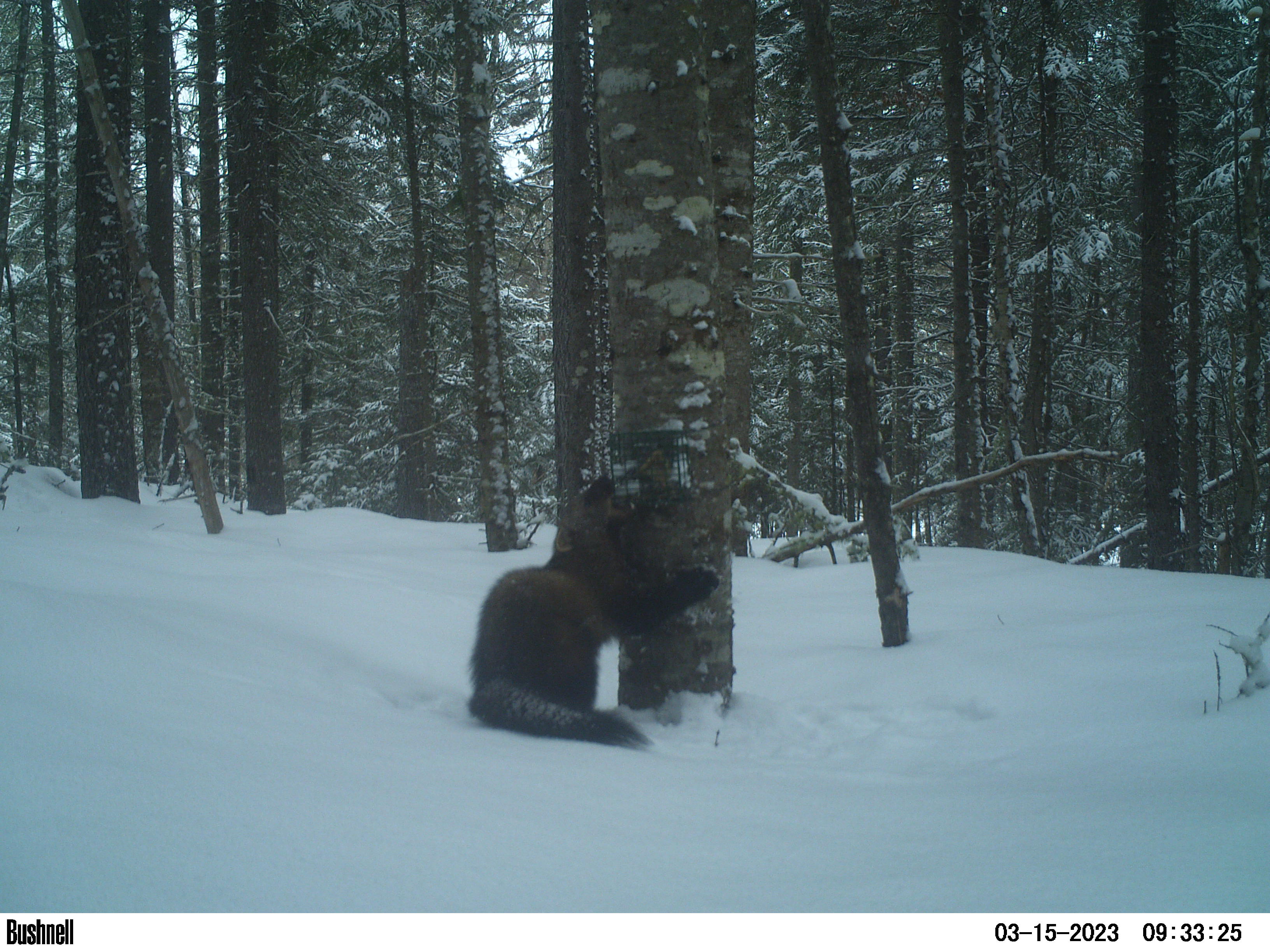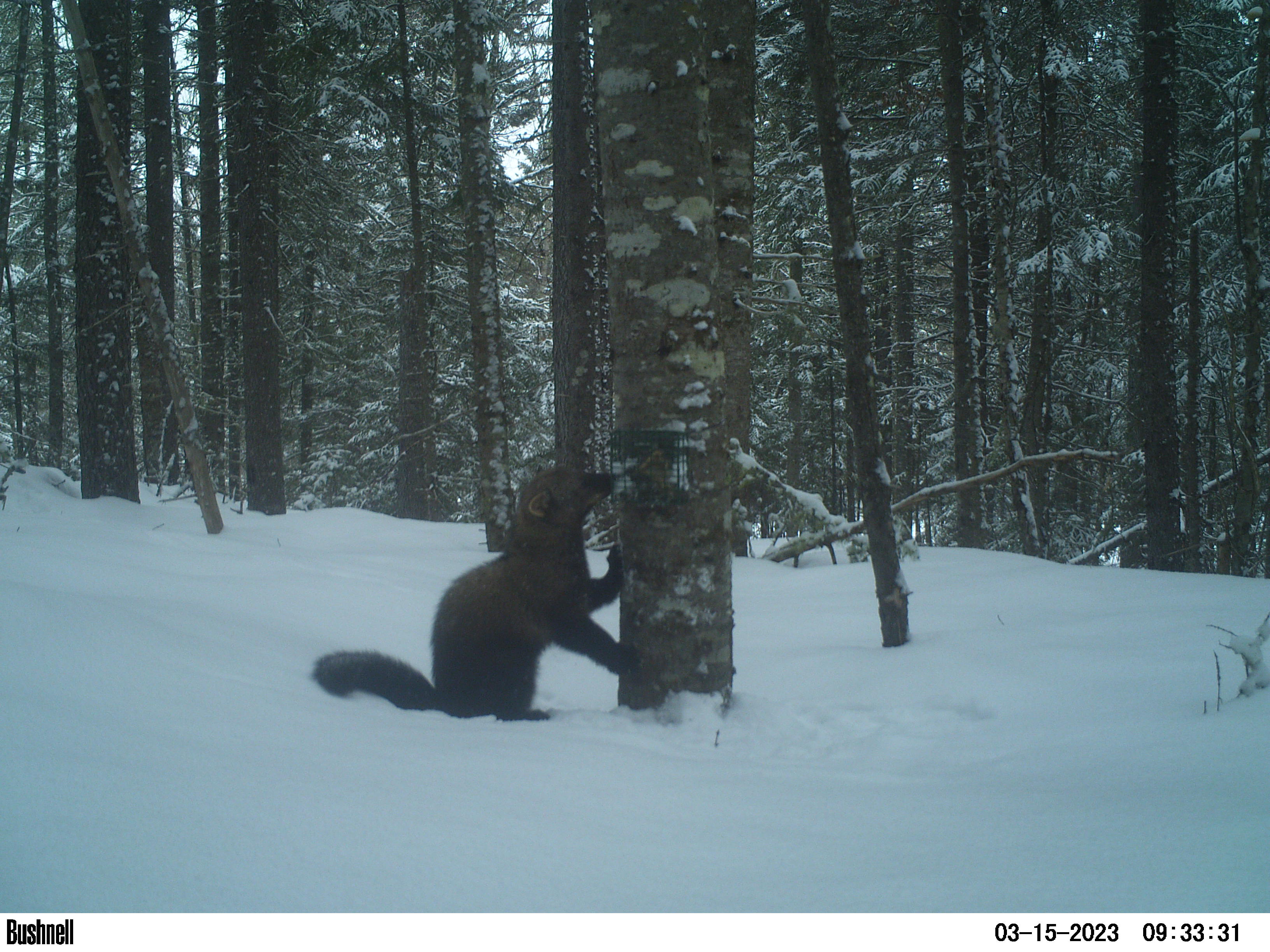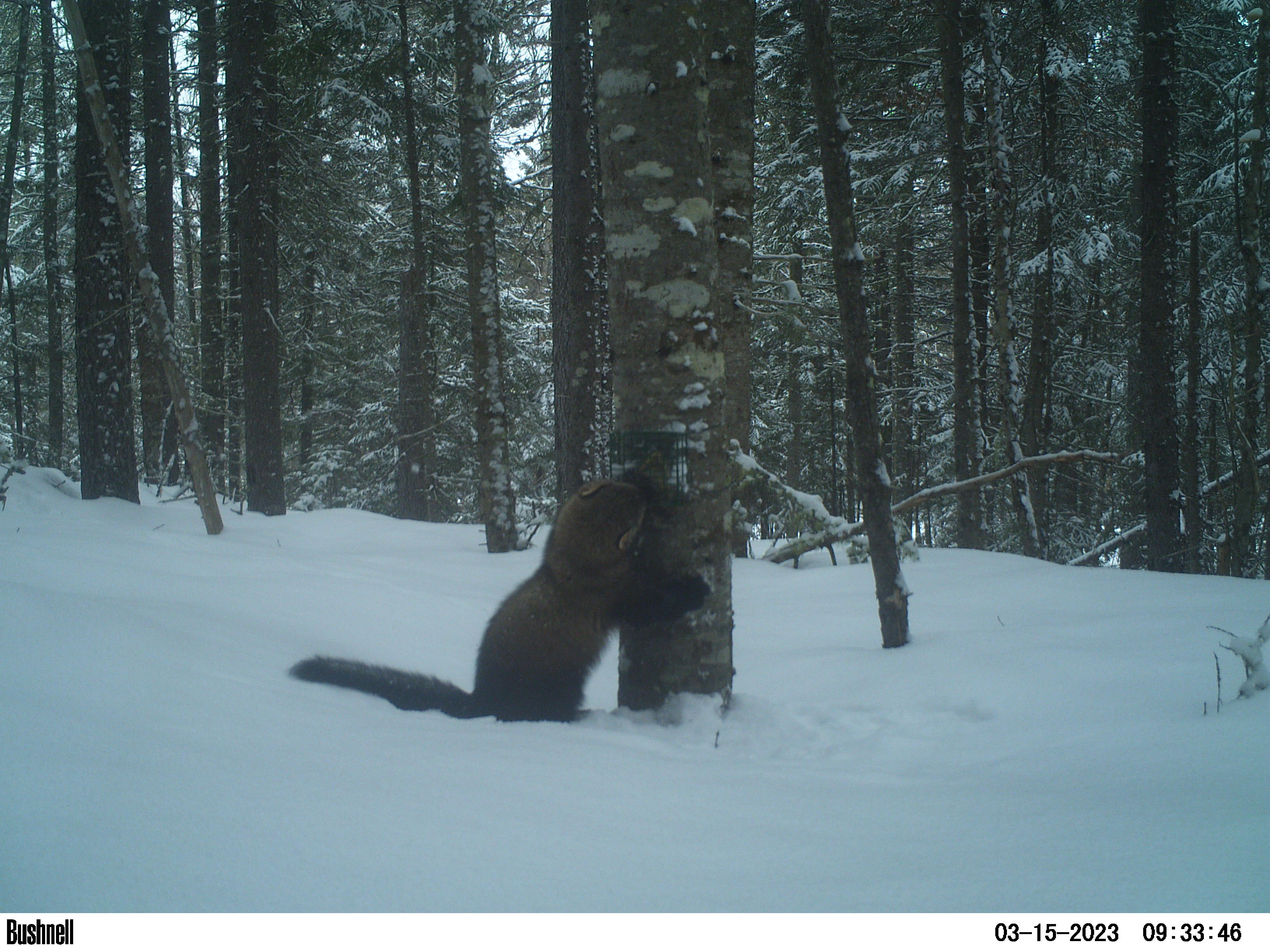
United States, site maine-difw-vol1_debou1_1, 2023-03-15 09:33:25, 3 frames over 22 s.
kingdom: Animalia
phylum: Chordata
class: Mammalia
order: Carnivora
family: Mustelidae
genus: Pekania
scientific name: Pekania pennanti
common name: fisher